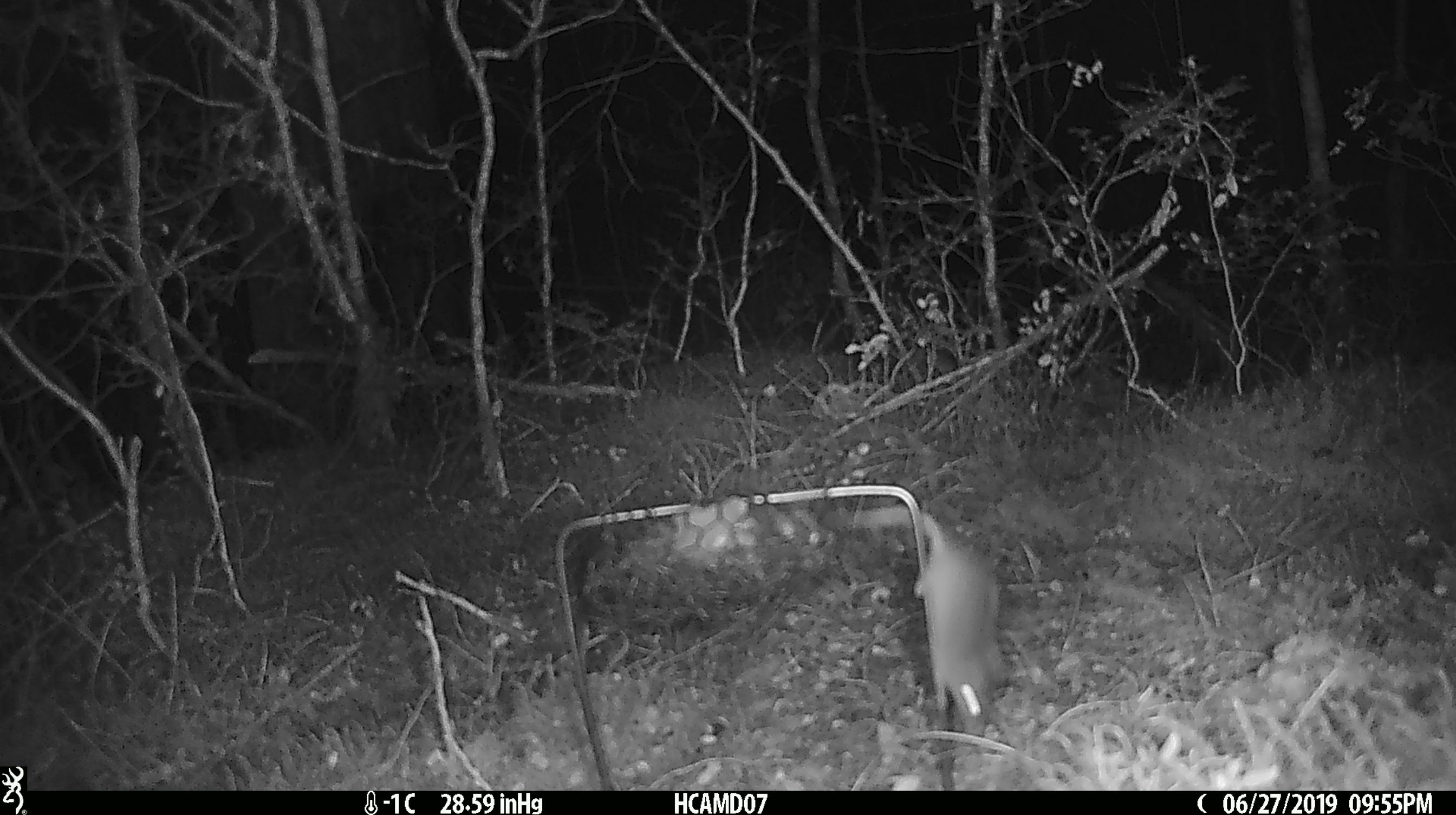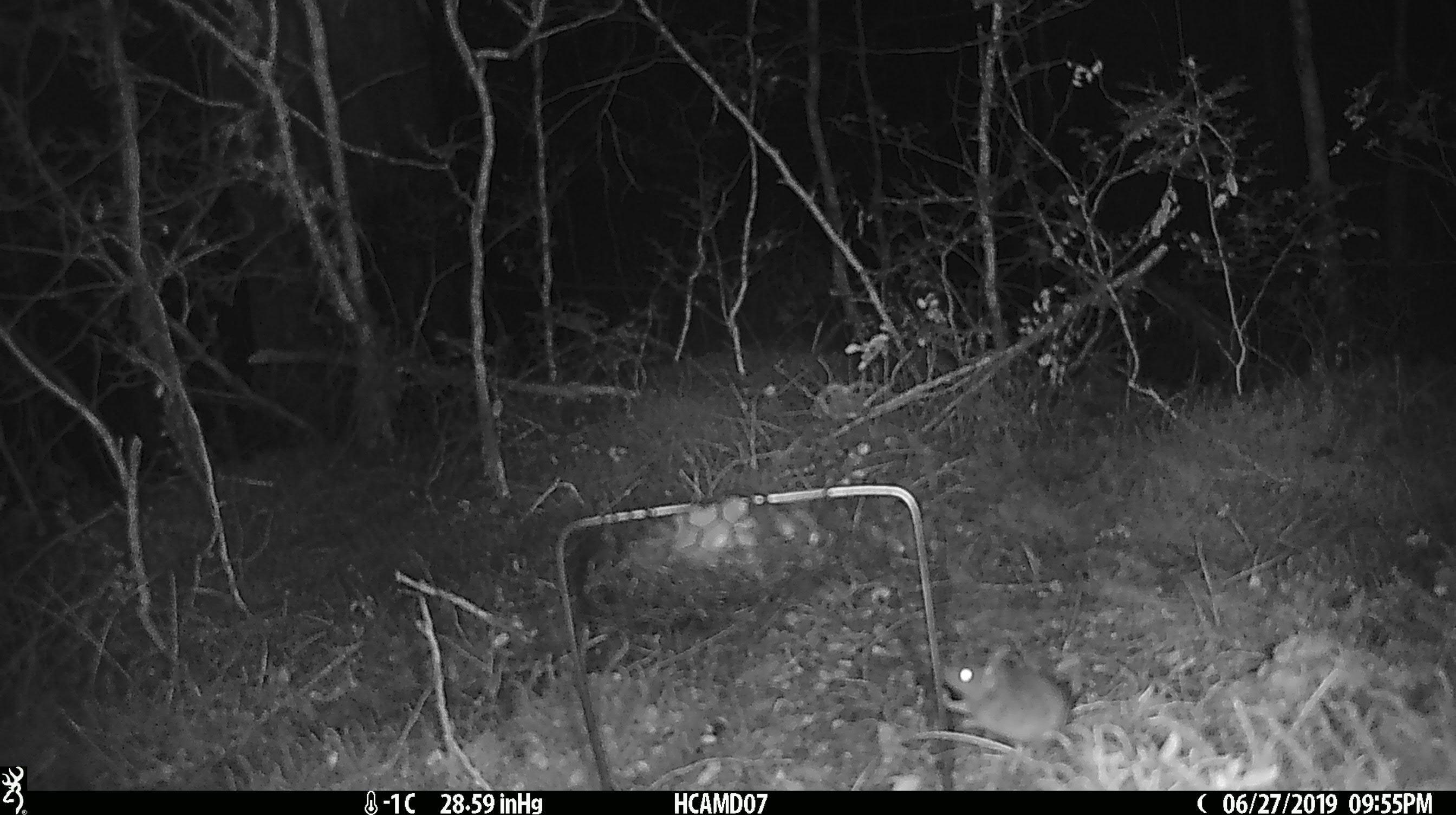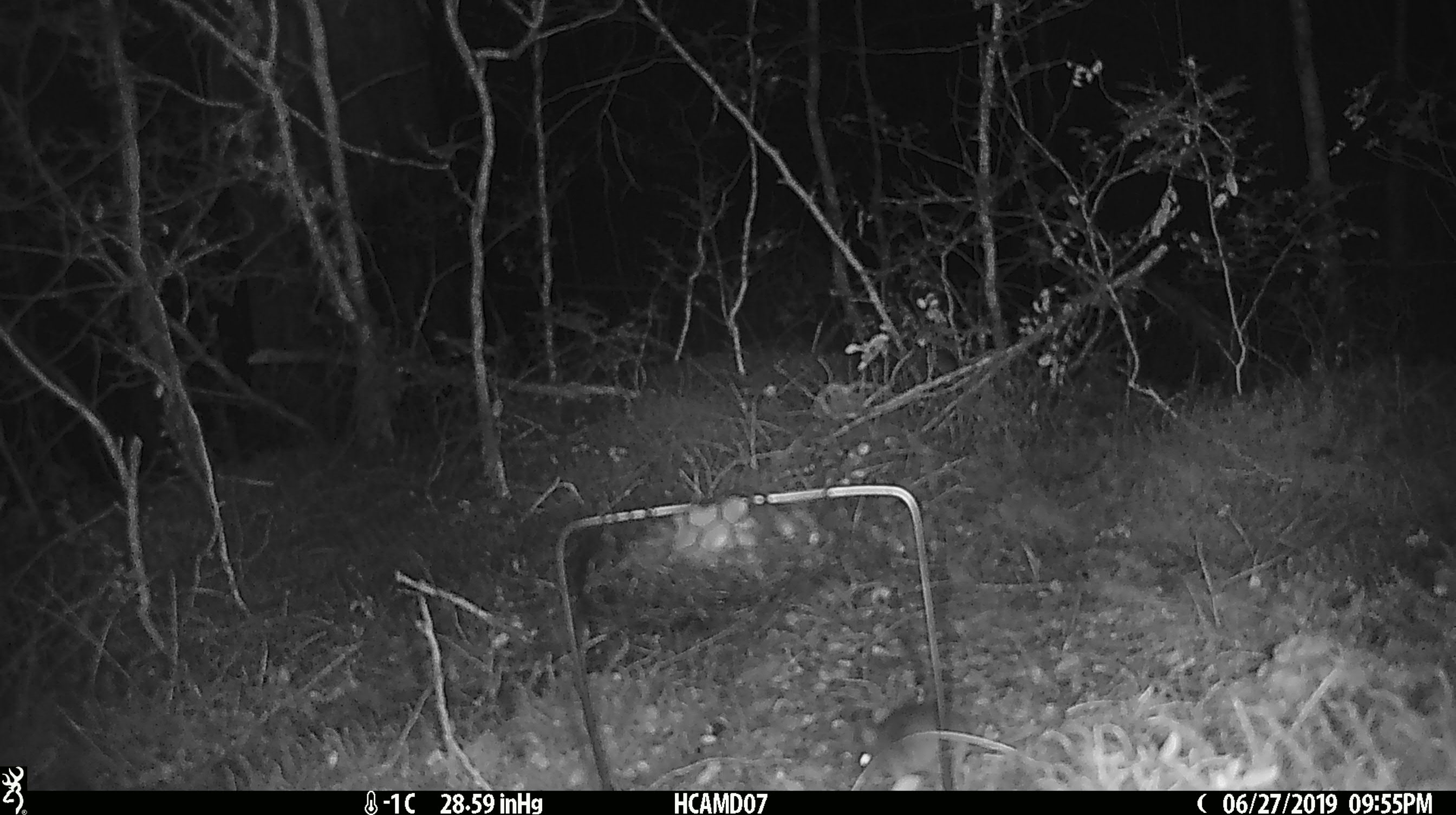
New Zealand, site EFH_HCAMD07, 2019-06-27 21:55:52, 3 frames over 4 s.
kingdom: Animalia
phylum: Chordata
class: Mammalia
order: Rodentia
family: Muridae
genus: Mus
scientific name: Mus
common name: mouse